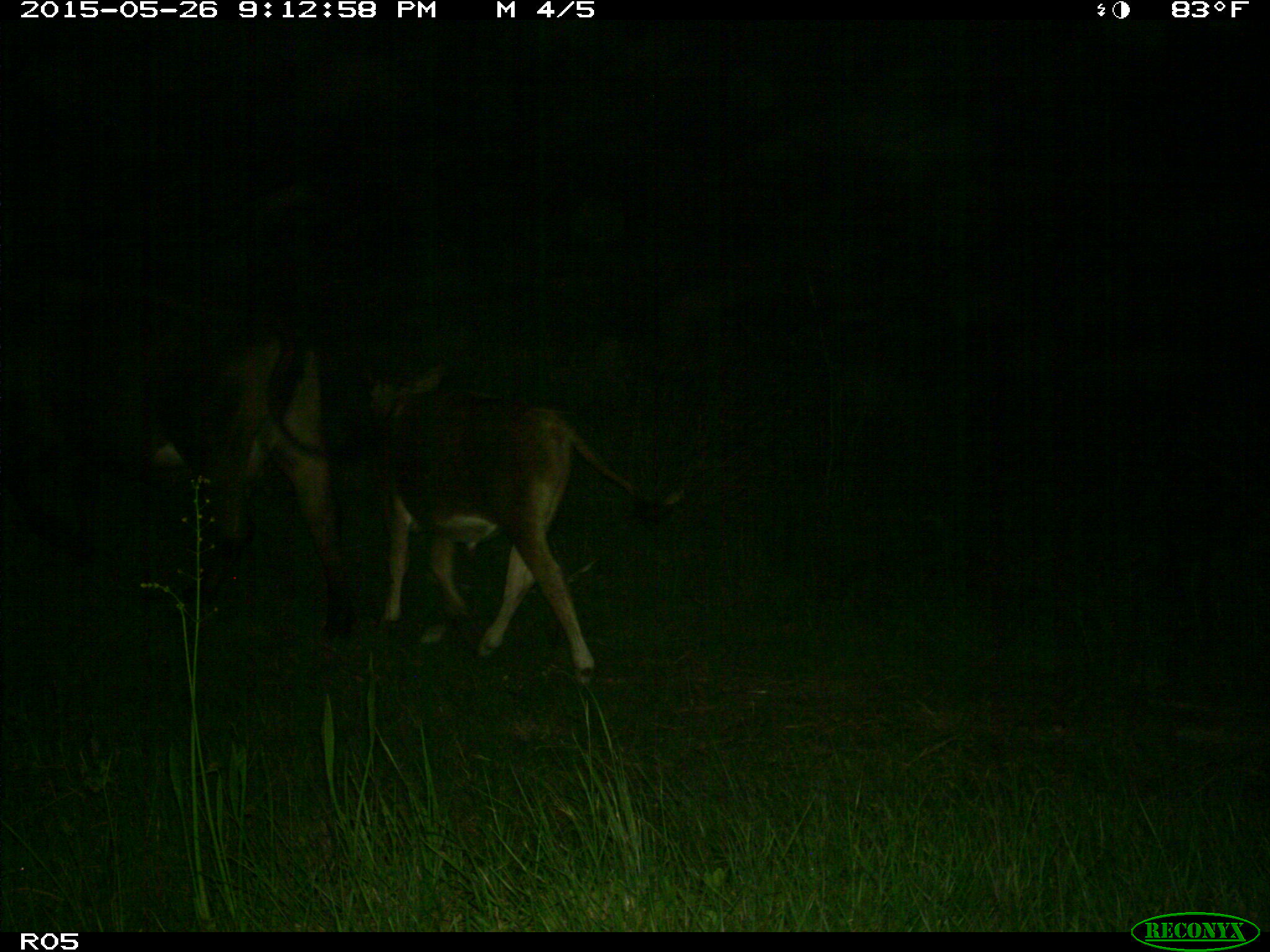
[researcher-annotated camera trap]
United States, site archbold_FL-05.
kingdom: Animalia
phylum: Chordata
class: Mammalia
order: Artiodactyla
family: Bovidae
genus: Bos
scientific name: Bos taurus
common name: domestic cow